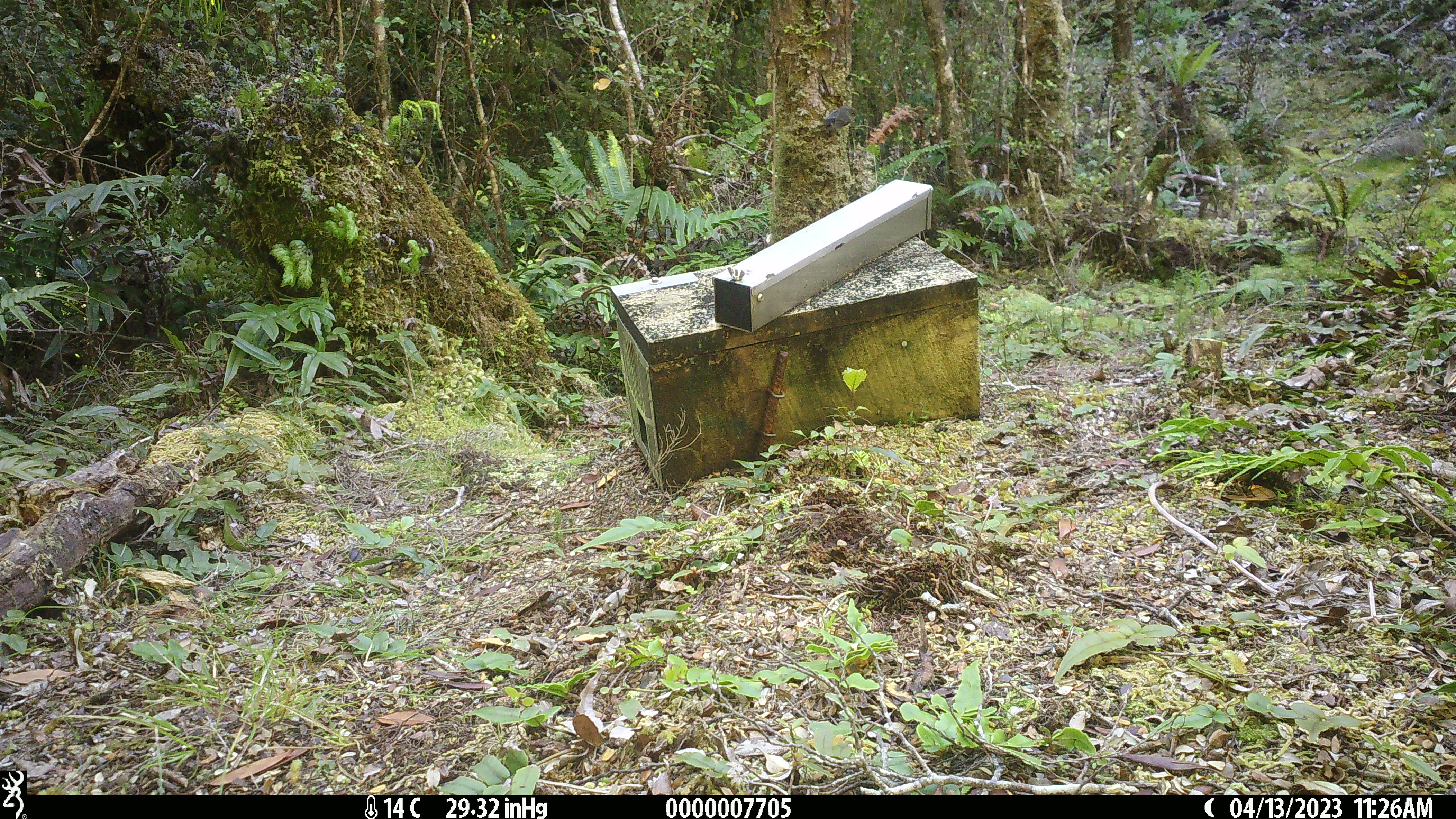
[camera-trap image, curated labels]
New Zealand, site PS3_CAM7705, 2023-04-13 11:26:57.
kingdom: Animalia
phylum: Chordata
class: Aves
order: Passeriformes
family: Petroicidae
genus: Petroica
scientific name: Petroica macrocephala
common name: tomtit